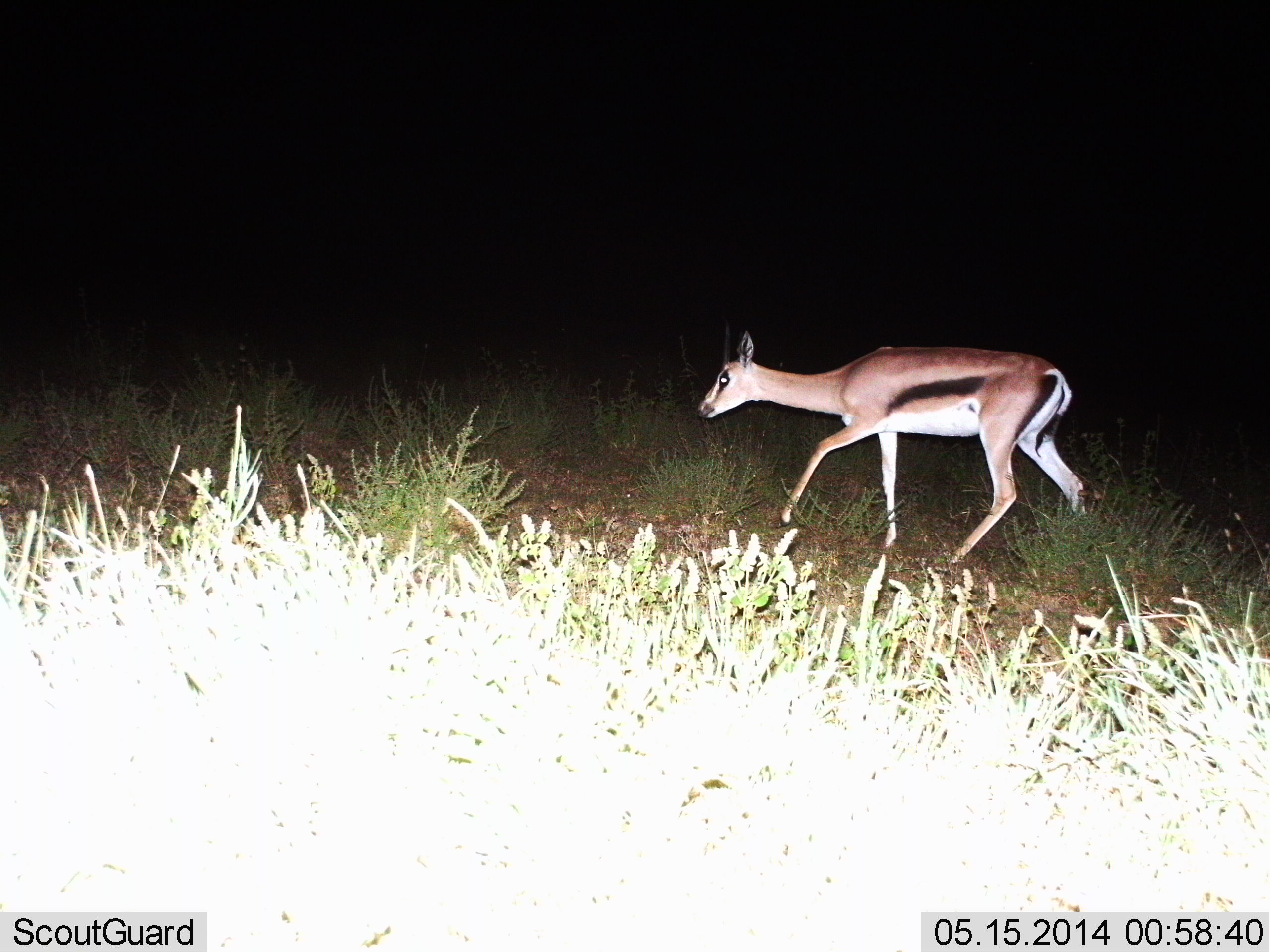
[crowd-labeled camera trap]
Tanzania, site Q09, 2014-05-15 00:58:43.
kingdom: Animalia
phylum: Chordata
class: Mammalia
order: Artiodactyla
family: Bovidae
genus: Eudorcas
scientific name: Eudorcas thomsonii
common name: thomson's gazelle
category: gazellethomsons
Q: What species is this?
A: Gazellethomsons (thomson's gazelle) (Eudorcas thomsonii).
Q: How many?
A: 1.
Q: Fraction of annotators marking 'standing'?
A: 0%.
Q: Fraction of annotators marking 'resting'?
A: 0%.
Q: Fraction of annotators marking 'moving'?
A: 100%.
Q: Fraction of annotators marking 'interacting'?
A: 0%.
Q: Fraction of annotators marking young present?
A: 0%.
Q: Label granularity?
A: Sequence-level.